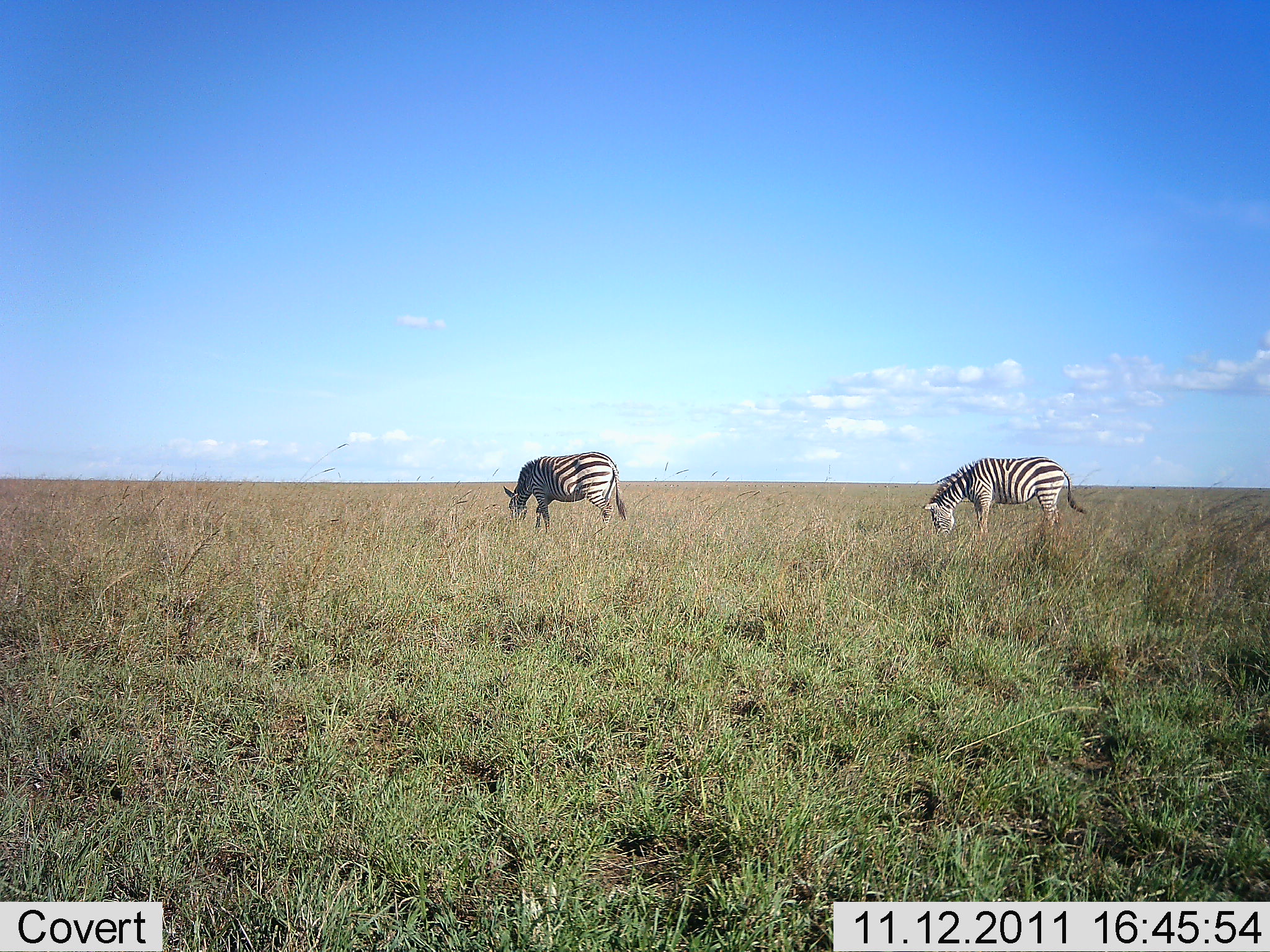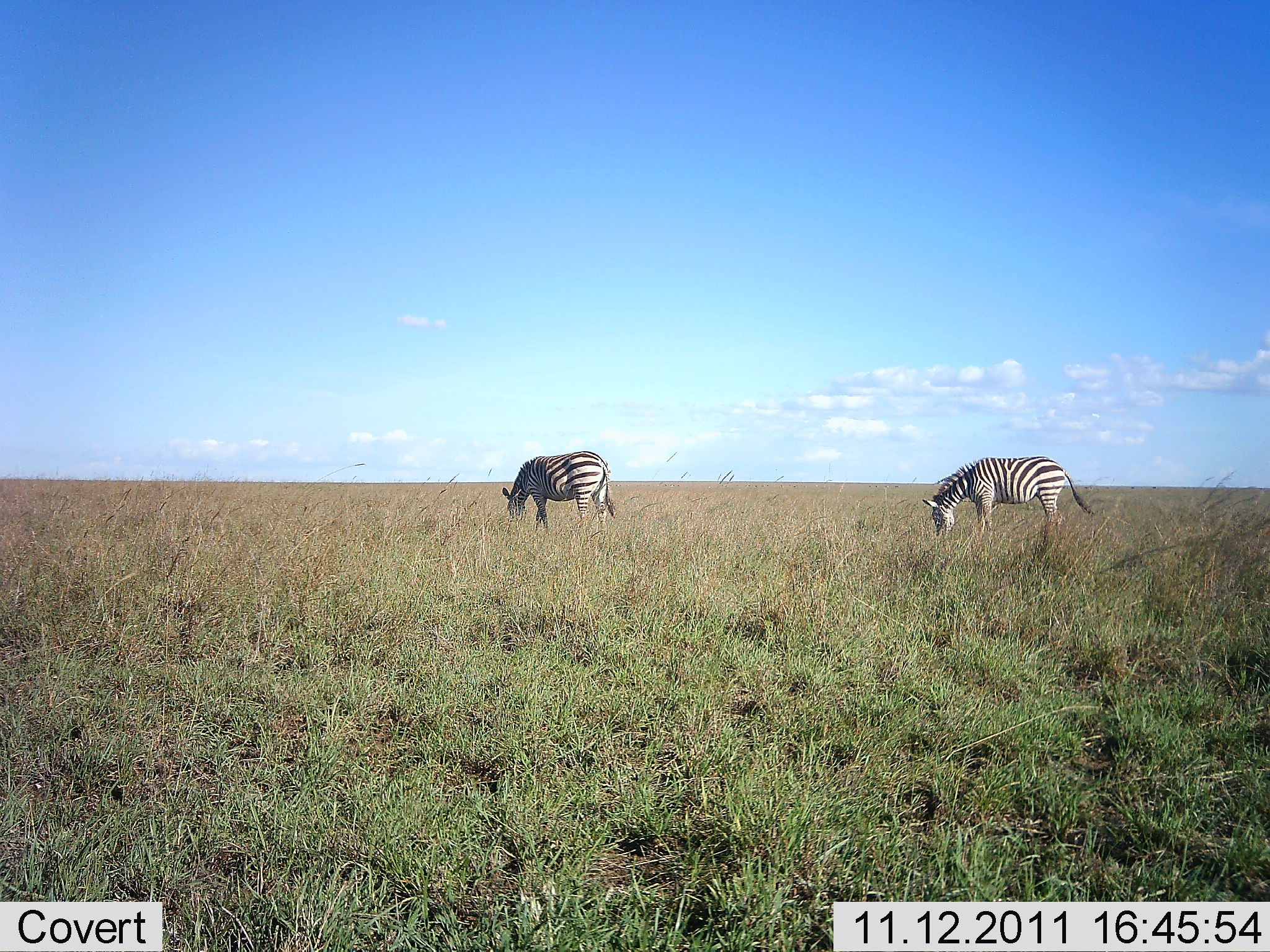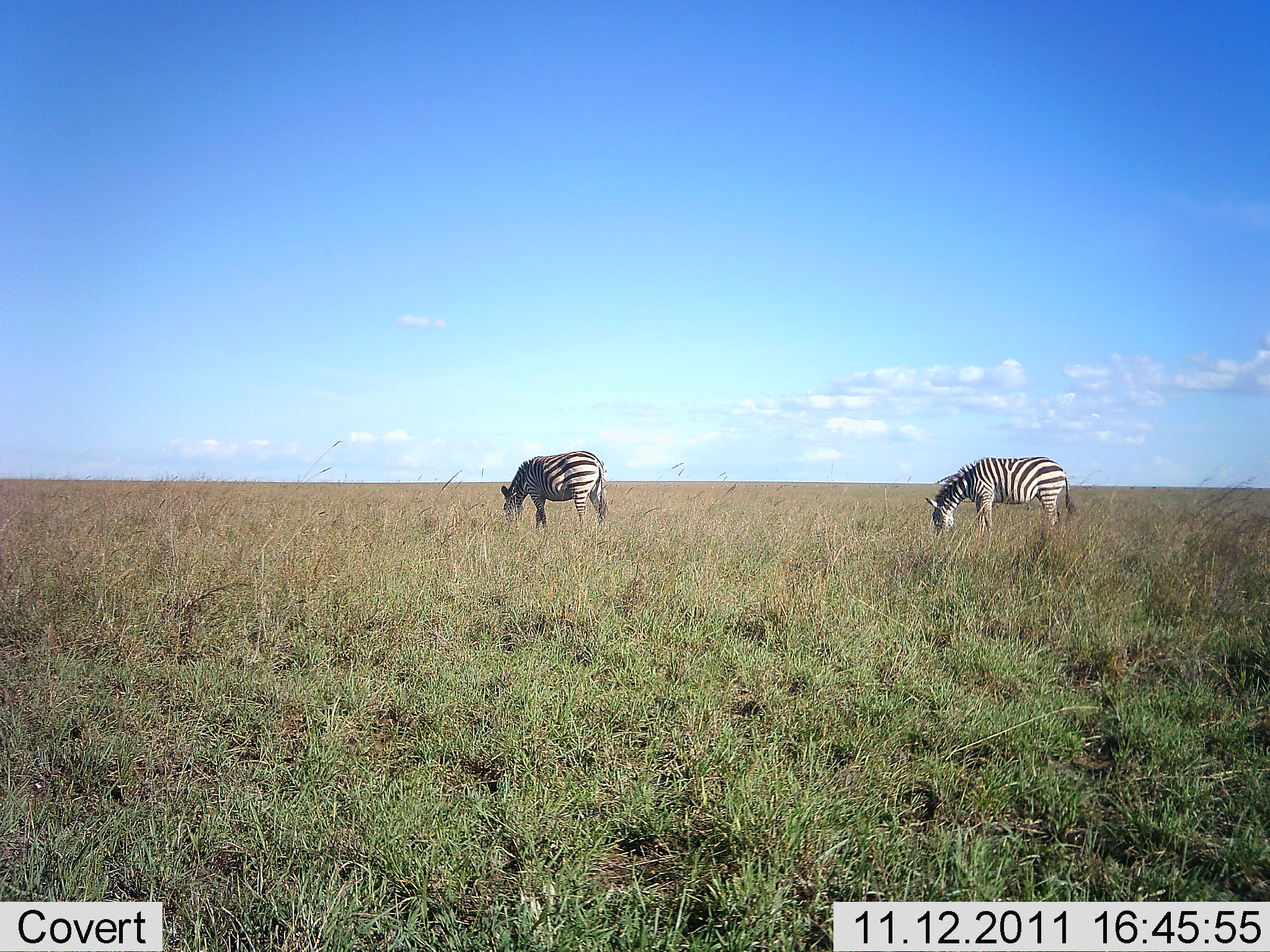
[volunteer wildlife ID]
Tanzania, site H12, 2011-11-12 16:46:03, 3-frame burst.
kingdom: Animalia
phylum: Chordata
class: Mammalia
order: Perissodactyla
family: Equidae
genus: Equus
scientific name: Equus quagga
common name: plains zebra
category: zebra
Zebra (plains zebra) (Equus quagga), count 2. Behavior (volunteer vote fractions): standing 25%, resting 0%, moving 0%, interacting 0%. Young present (vote fraction): 0%. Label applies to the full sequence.